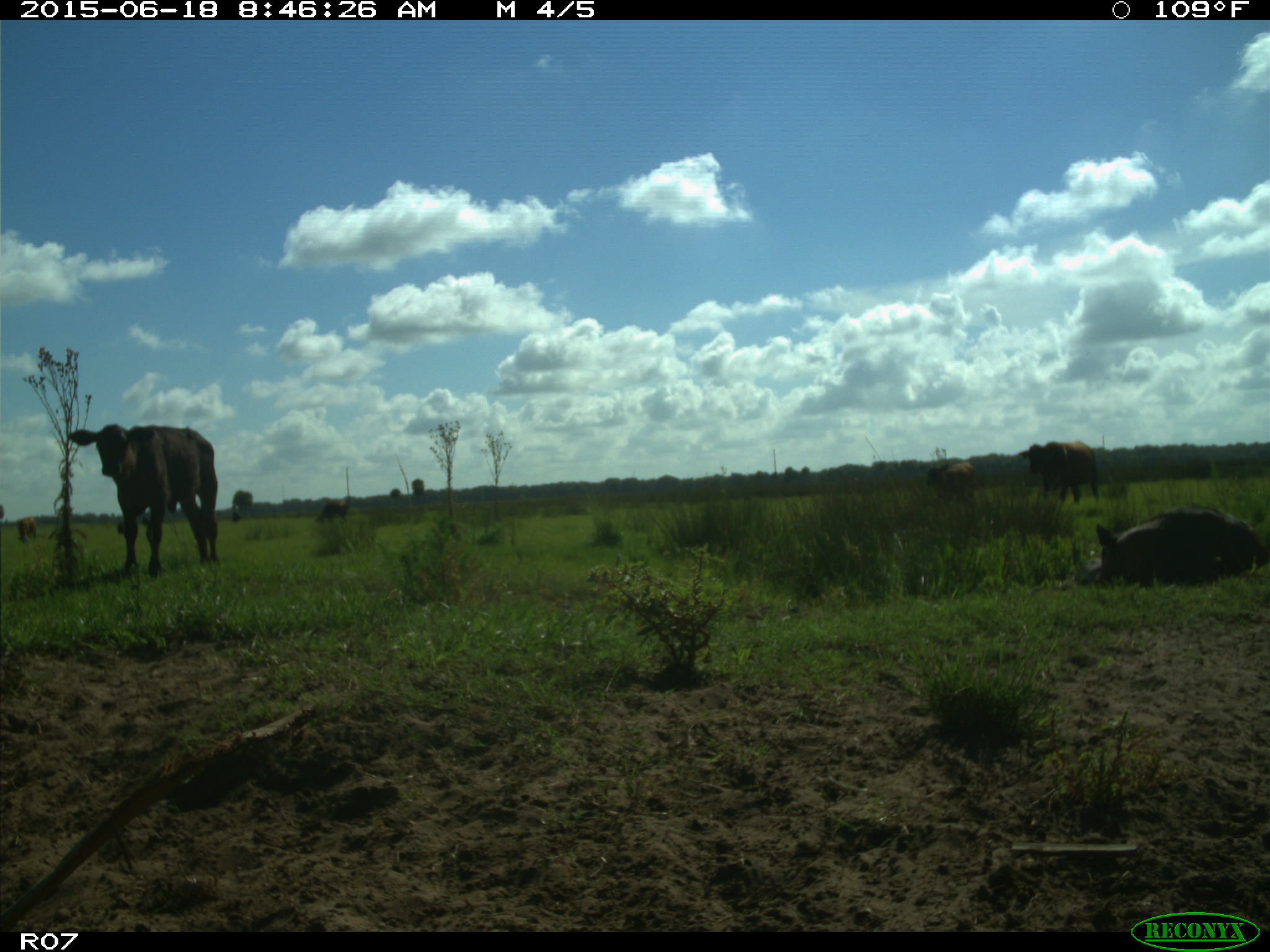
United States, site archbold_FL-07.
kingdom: Animalia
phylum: Chordata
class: Mammalia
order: Artiodactyla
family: Bovidae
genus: Bos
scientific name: Bos taurus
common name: domestic cow